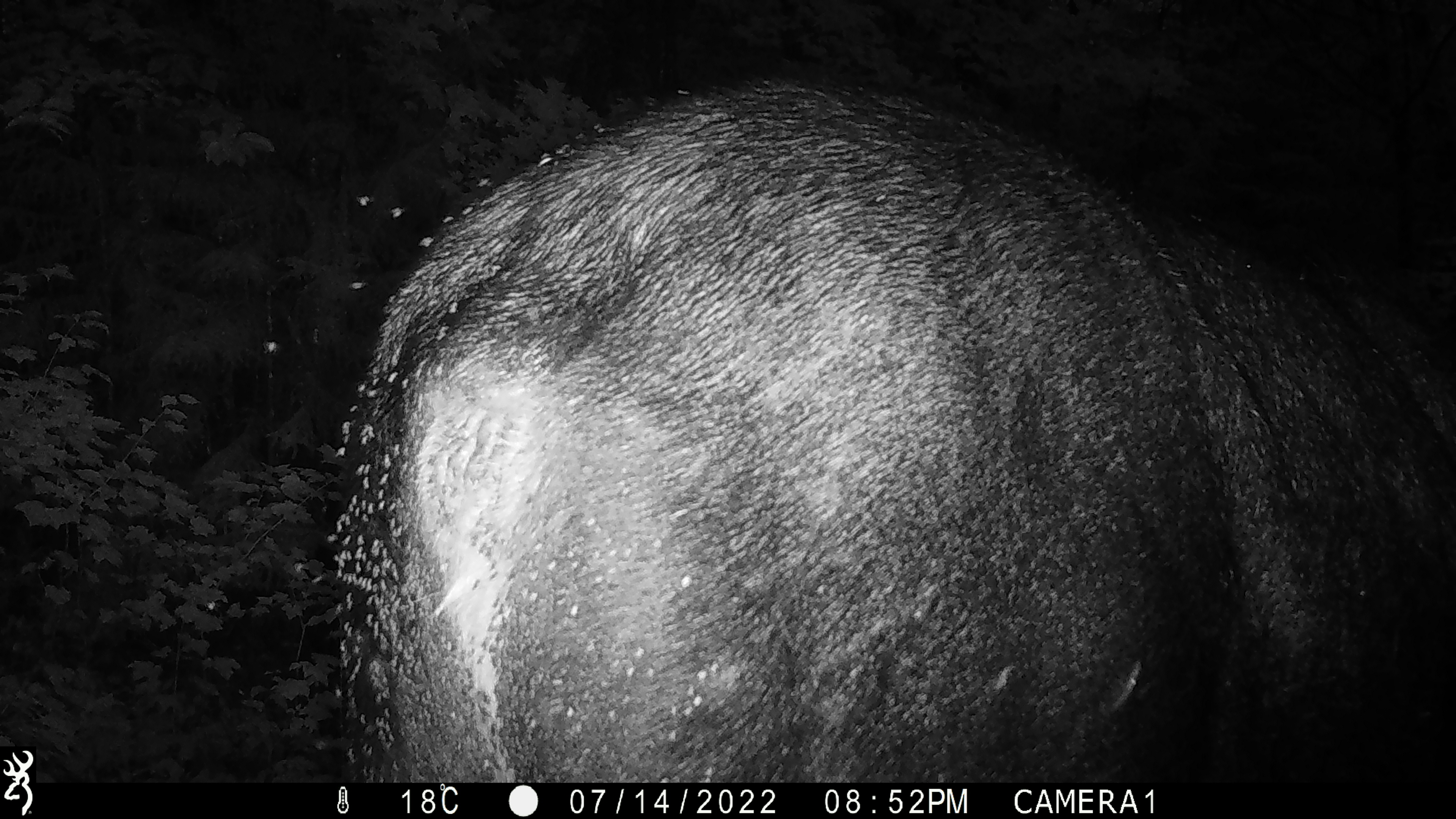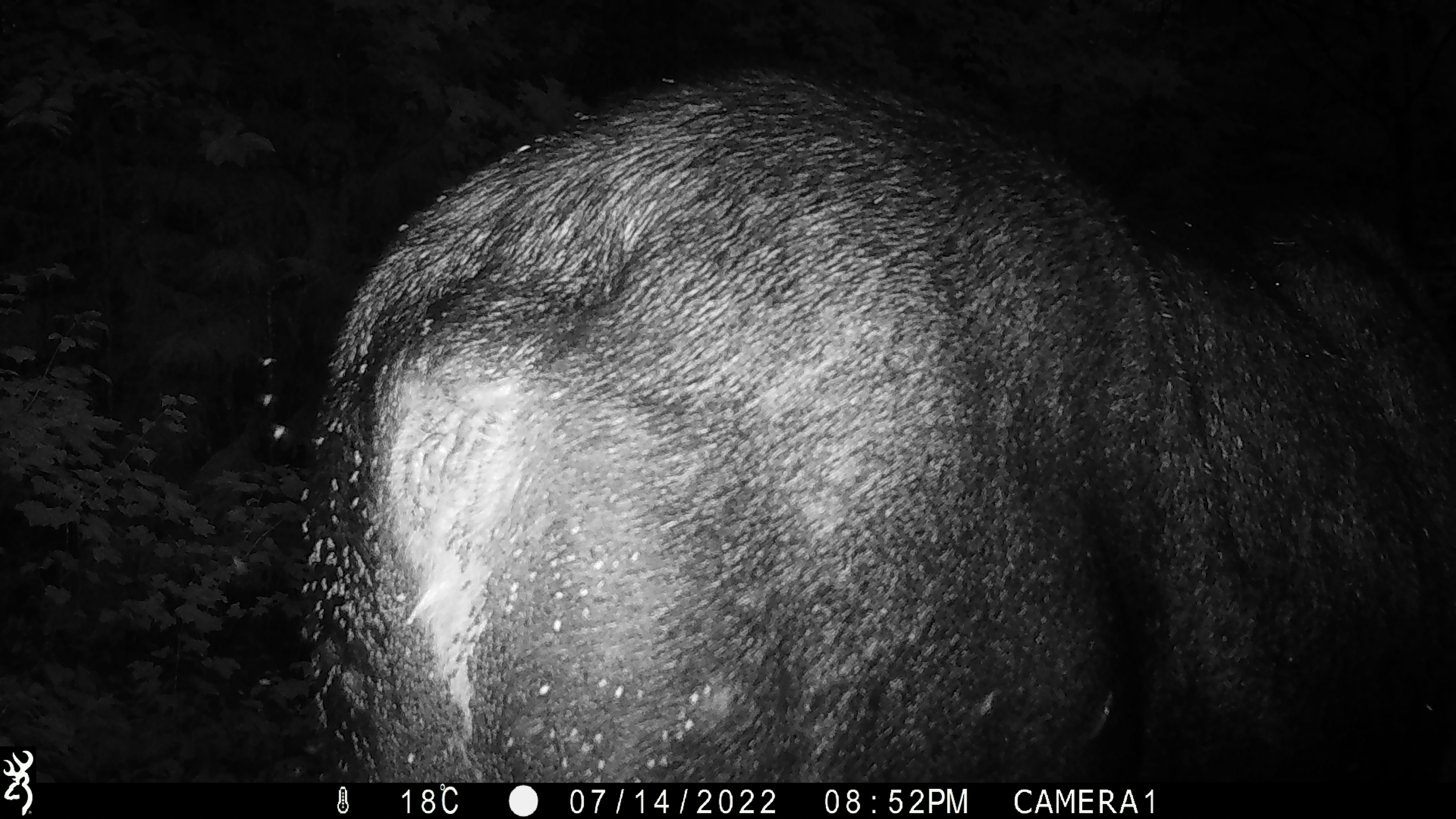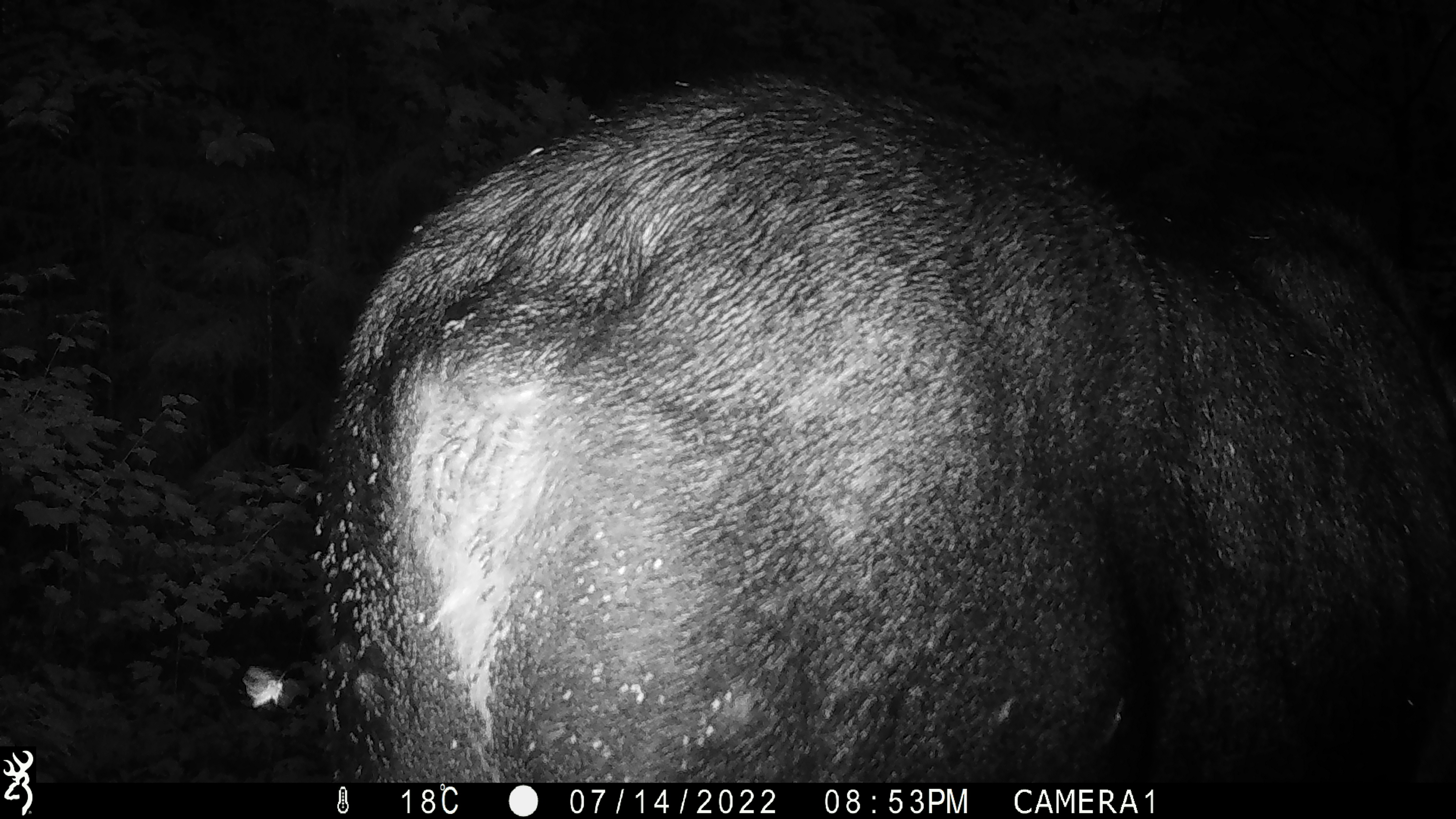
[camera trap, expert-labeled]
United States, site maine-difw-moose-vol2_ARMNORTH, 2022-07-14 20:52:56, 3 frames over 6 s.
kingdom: Animalia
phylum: Chordata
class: Mammalia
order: Artiodactyla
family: Cervidae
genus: Alces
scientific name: Alces alces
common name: moose